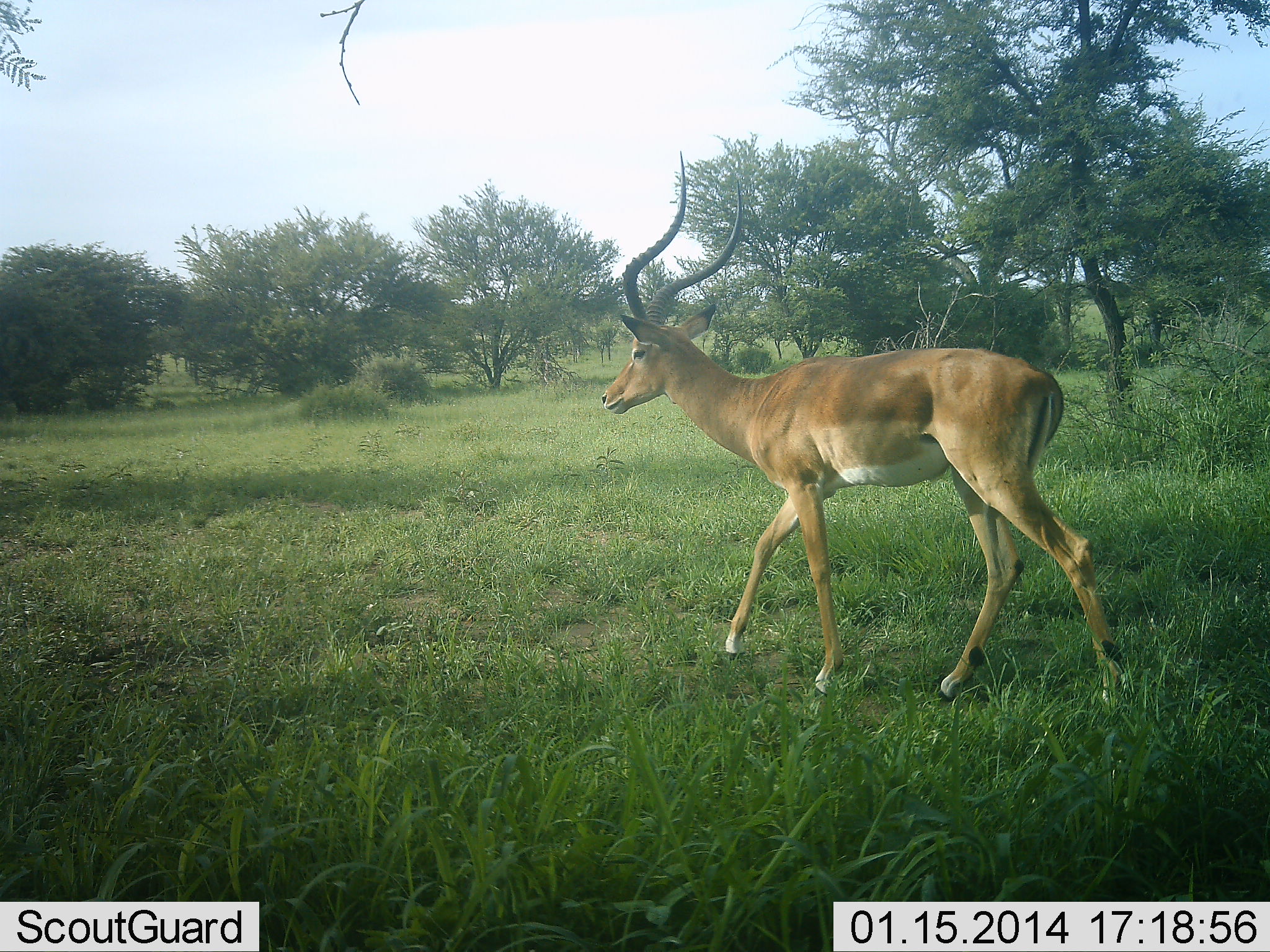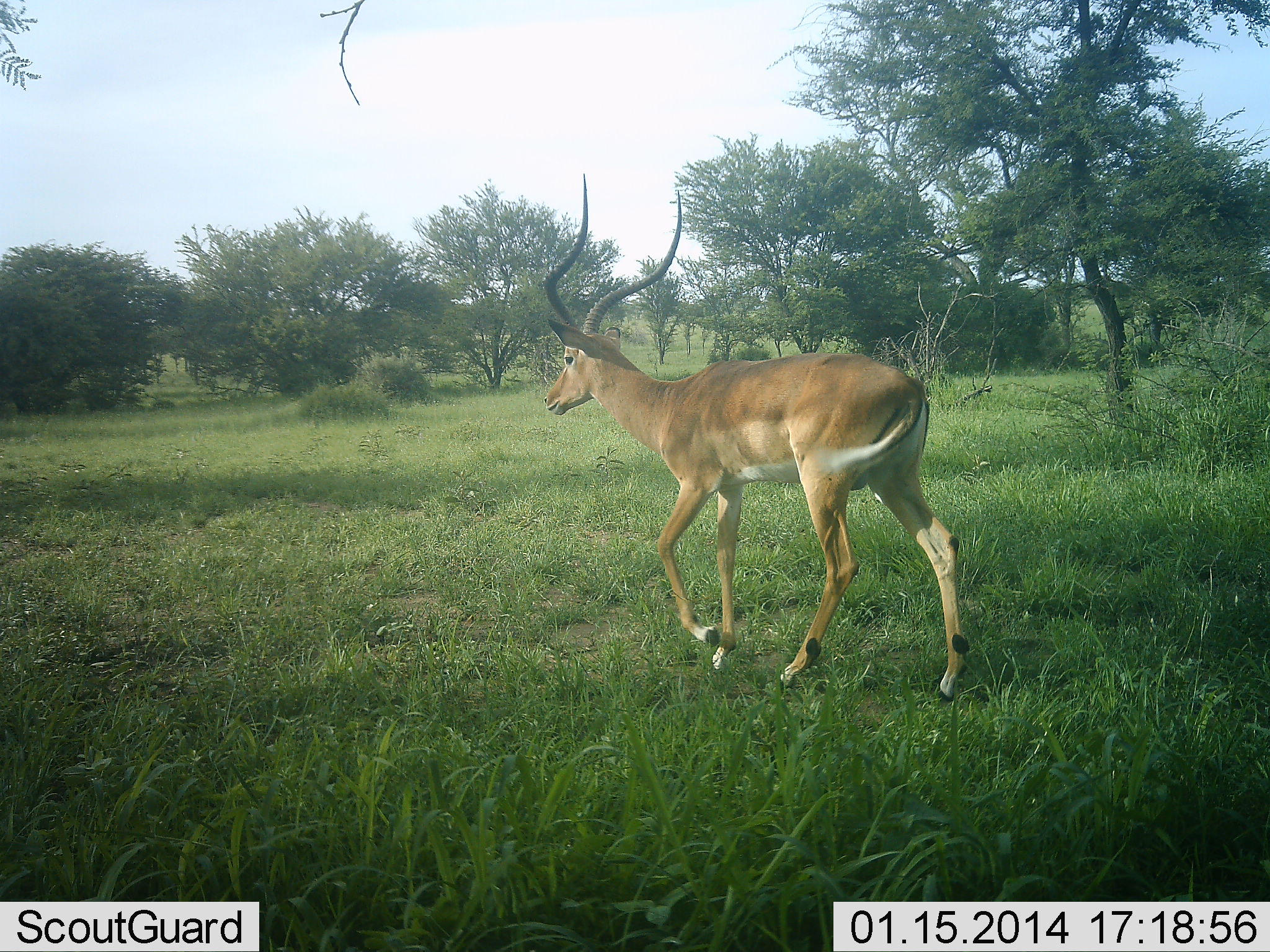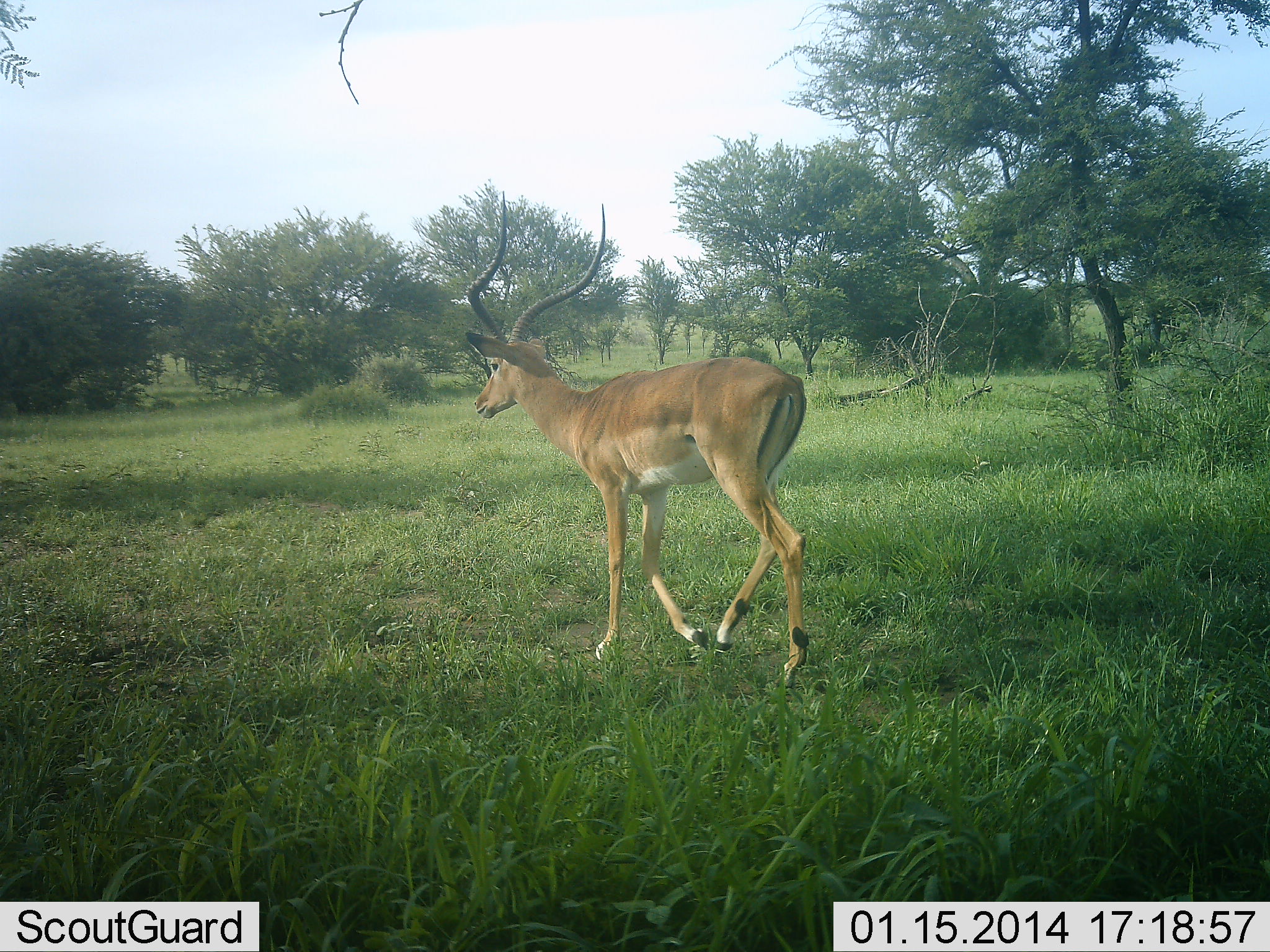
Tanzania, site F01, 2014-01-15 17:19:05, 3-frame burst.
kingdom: Animalia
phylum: Chordata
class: Mammalia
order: Artiodactyla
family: Bovidae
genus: Aepyceros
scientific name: Aepyceros melampus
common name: impala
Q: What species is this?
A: Impala (Aepyceros melampus).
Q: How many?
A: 1.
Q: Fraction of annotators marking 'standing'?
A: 0%.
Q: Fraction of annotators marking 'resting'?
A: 0%.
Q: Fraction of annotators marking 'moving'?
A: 100%.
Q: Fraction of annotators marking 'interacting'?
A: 0%.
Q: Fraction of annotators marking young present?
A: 0%.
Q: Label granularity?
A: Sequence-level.